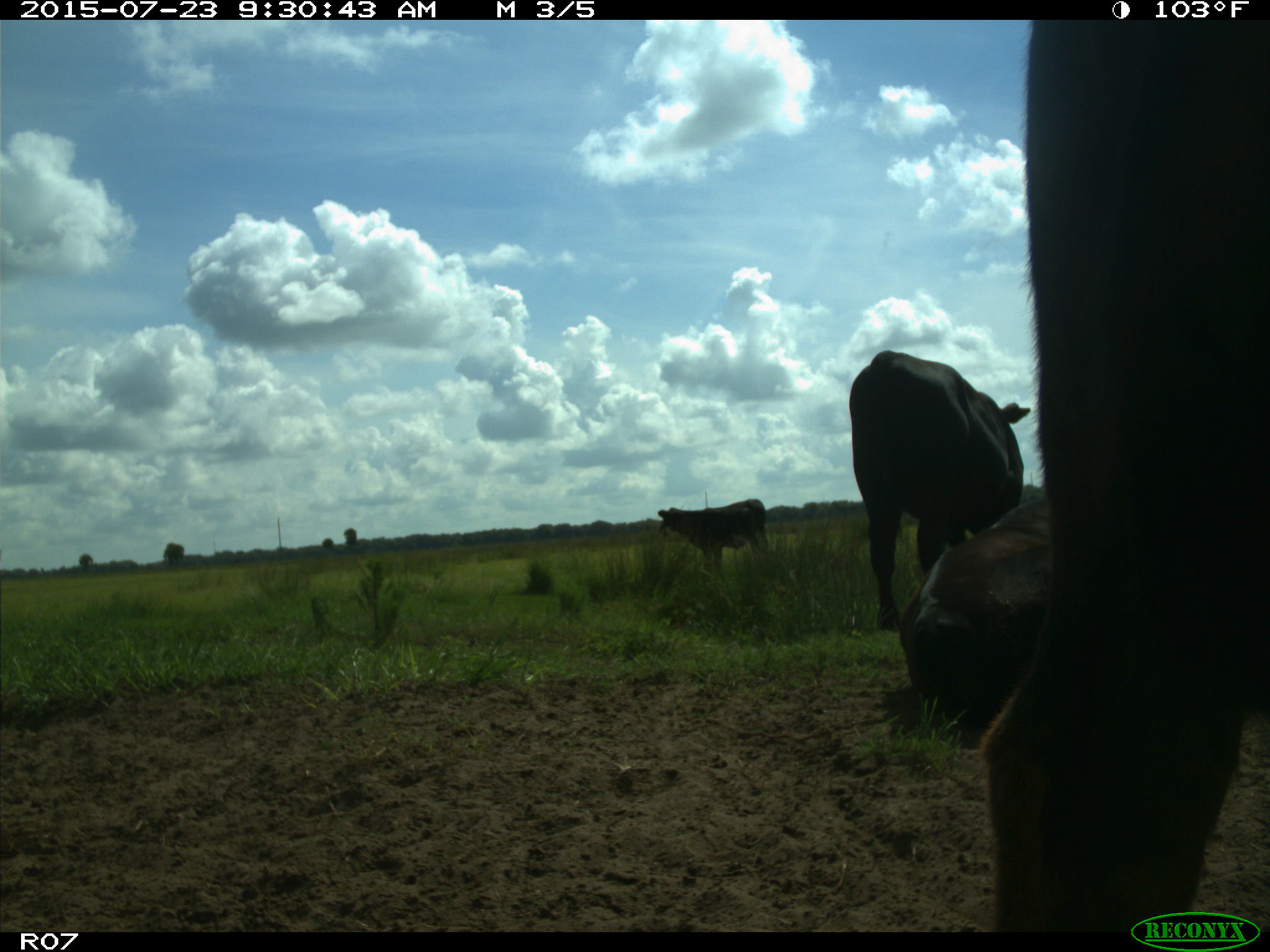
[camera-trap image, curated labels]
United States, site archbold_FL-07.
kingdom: Animalia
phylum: Chordata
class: Mammalia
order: Artiodactyla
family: Bovidae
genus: Bos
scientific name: Bos taurus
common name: domestic cow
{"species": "Bos taurus (domestic cow)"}